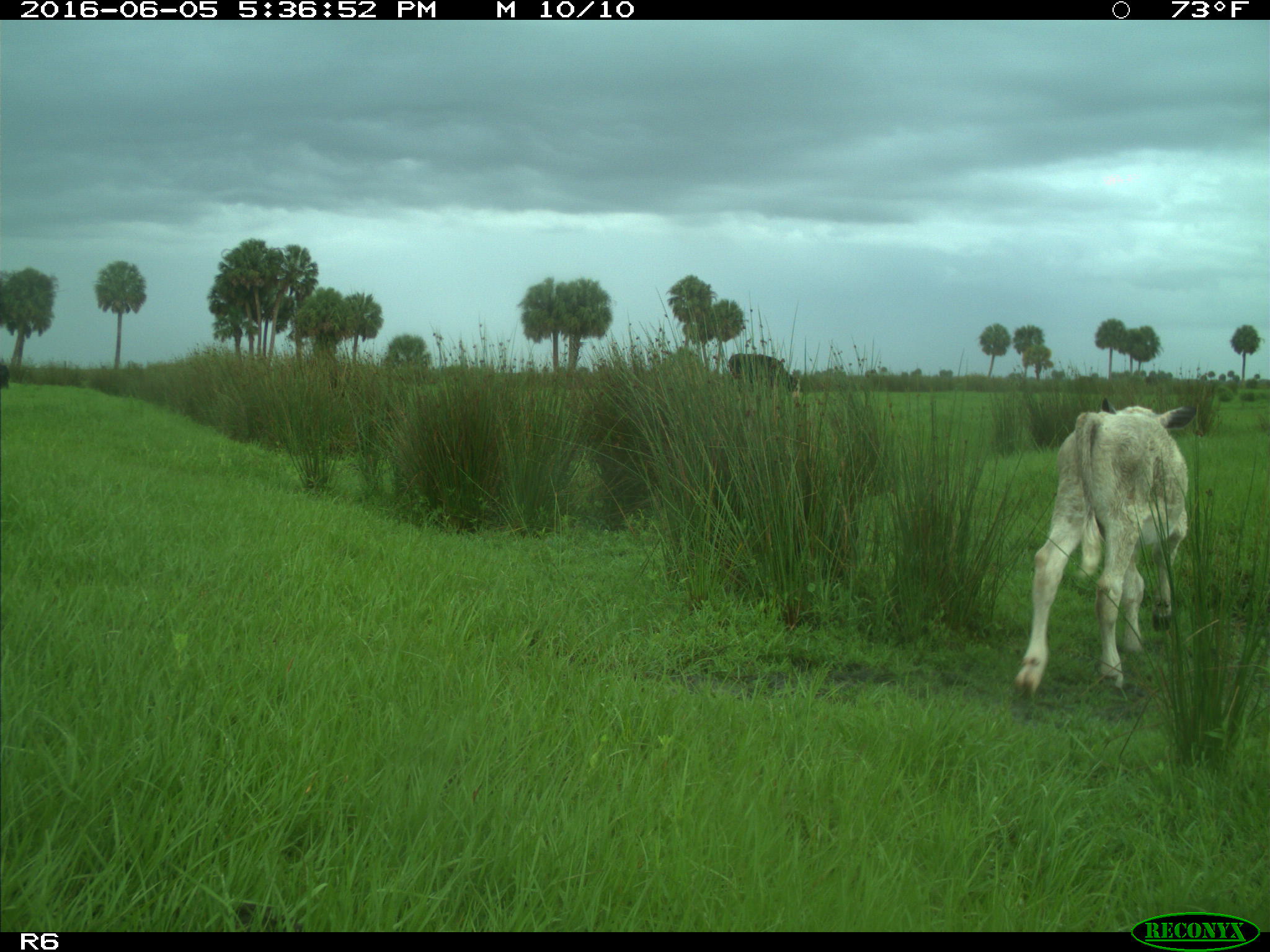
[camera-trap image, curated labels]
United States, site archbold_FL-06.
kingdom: Animalia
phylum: Chordata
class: Mammalia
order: Artiodactyla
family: Bovidae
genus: Bos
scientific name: Bos taurus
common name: domestic cow